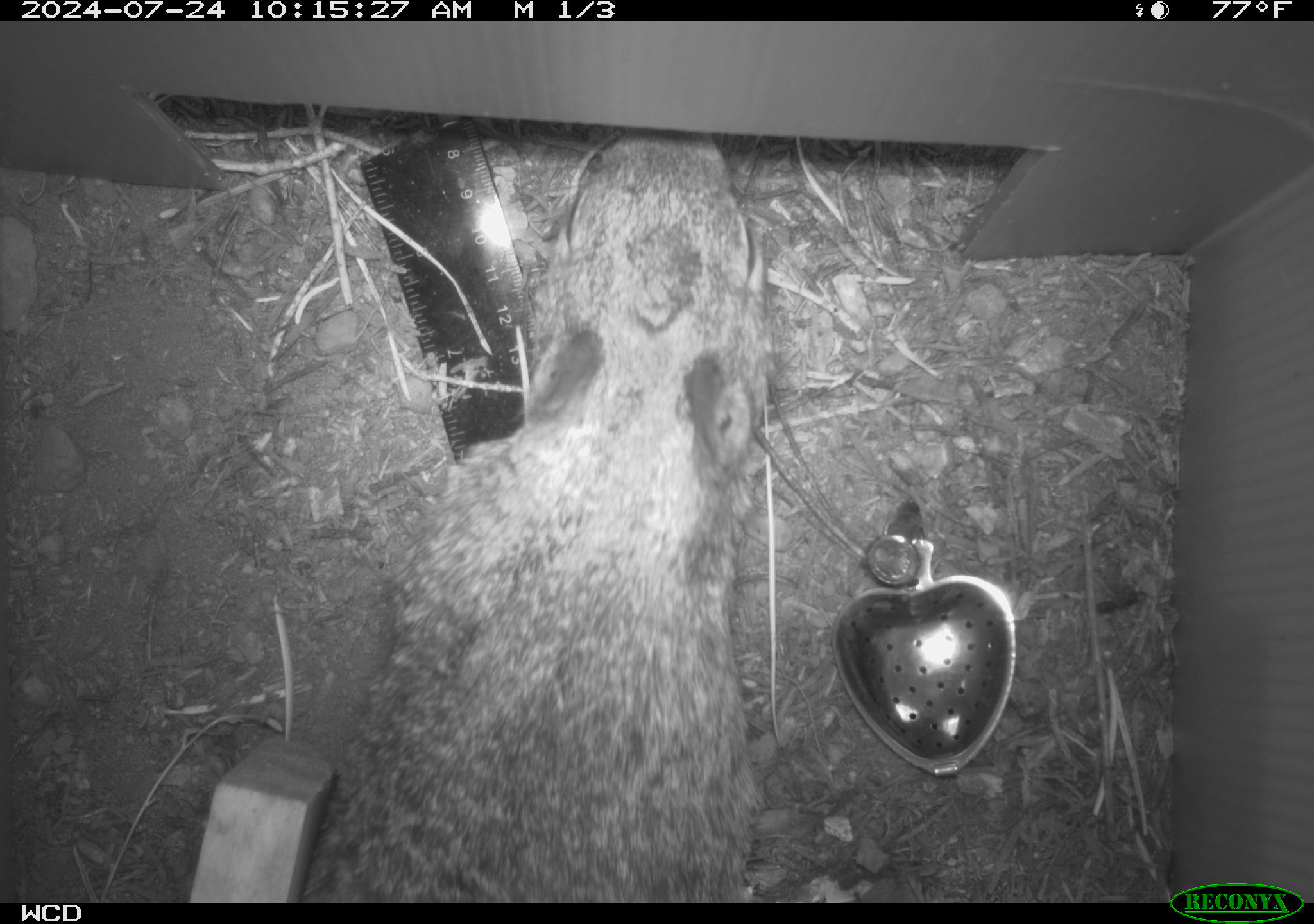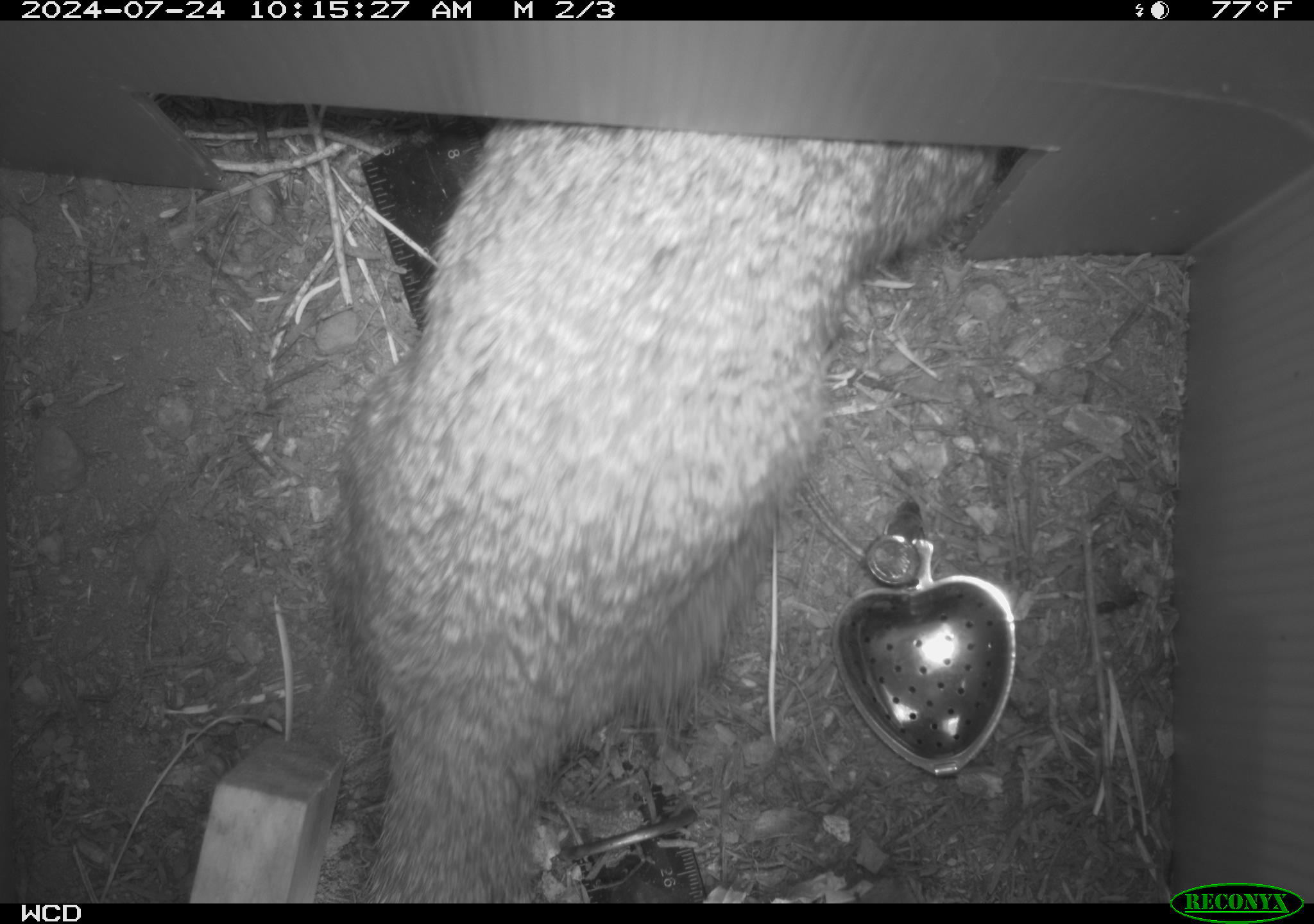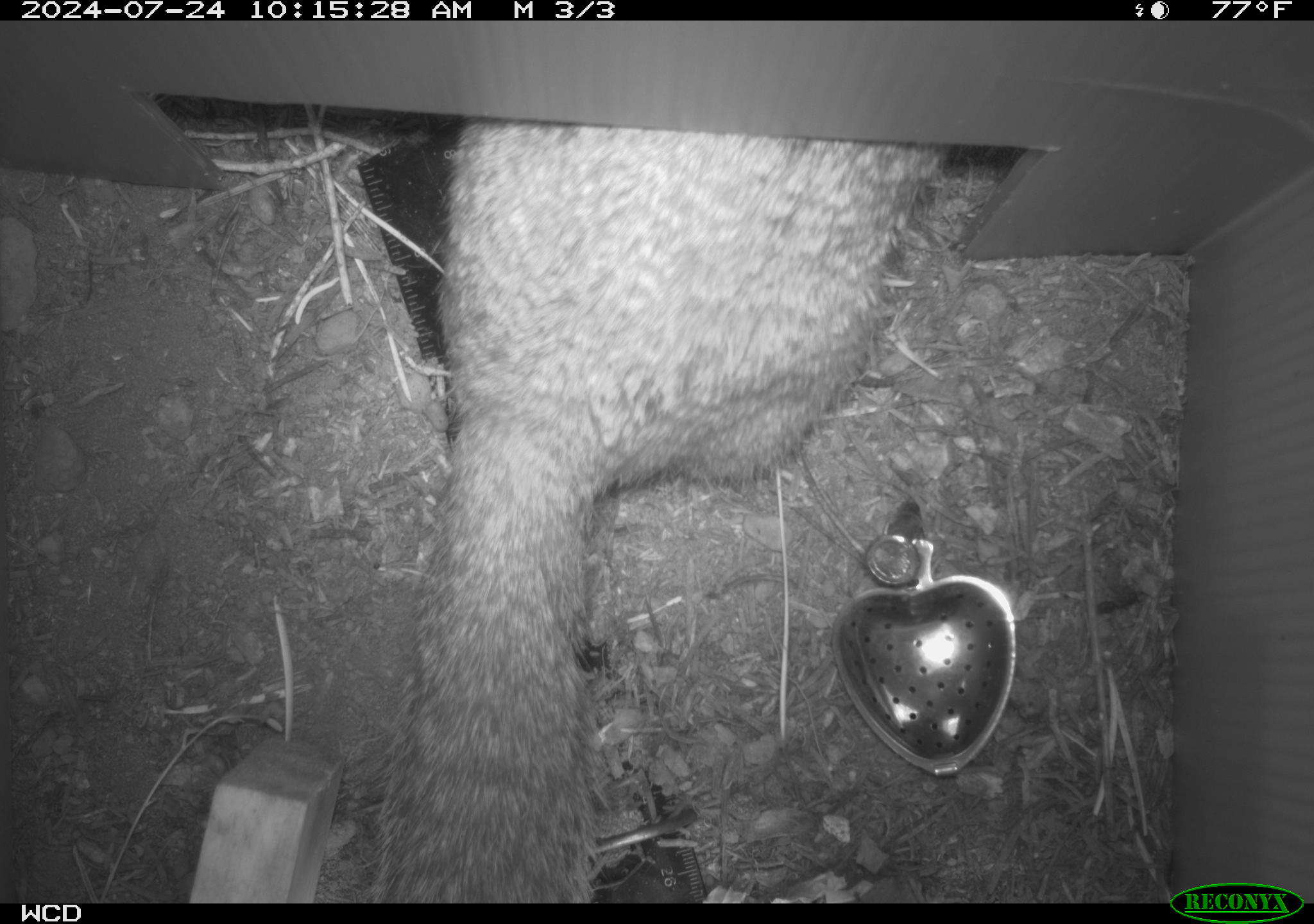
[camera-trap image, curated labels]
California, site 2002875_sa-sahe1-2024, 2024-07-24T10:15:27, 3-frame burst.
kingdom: Animalia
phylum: Chordata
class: Mammalia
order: Rodentia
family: Sciuridae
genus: Otospermophilus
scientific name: Otospermophilus beecheyi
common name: california ground squirrel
California ground squirrel (Otospermophilus beecheyi).